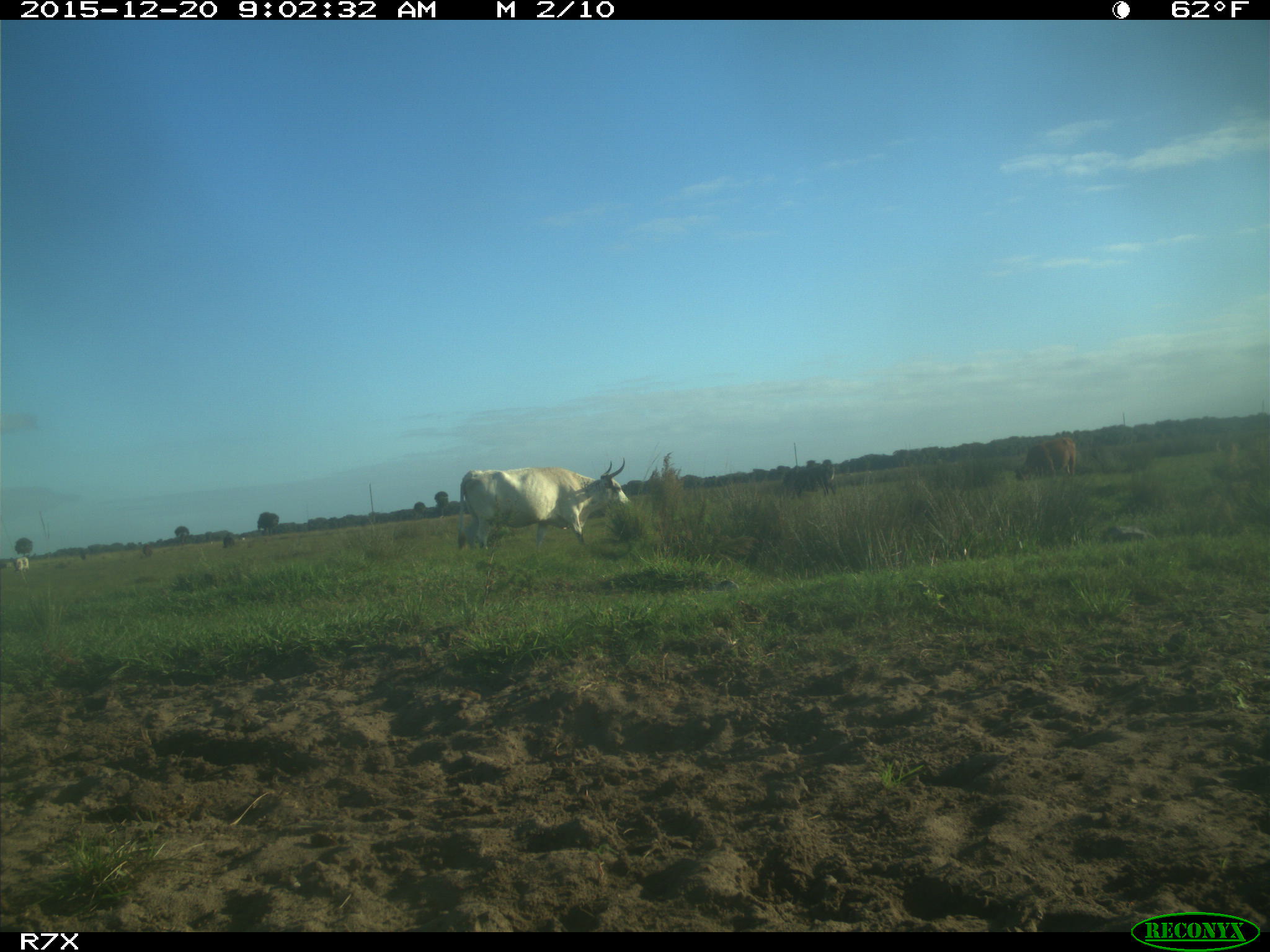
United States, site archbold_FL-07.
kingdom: Animalia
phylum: Chordata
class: Mammalia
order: Artiodactyla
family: Bovidae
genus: Bos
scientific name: Bos taurus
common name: domestic cow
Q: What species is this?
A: Bos taurus (domestic cow).